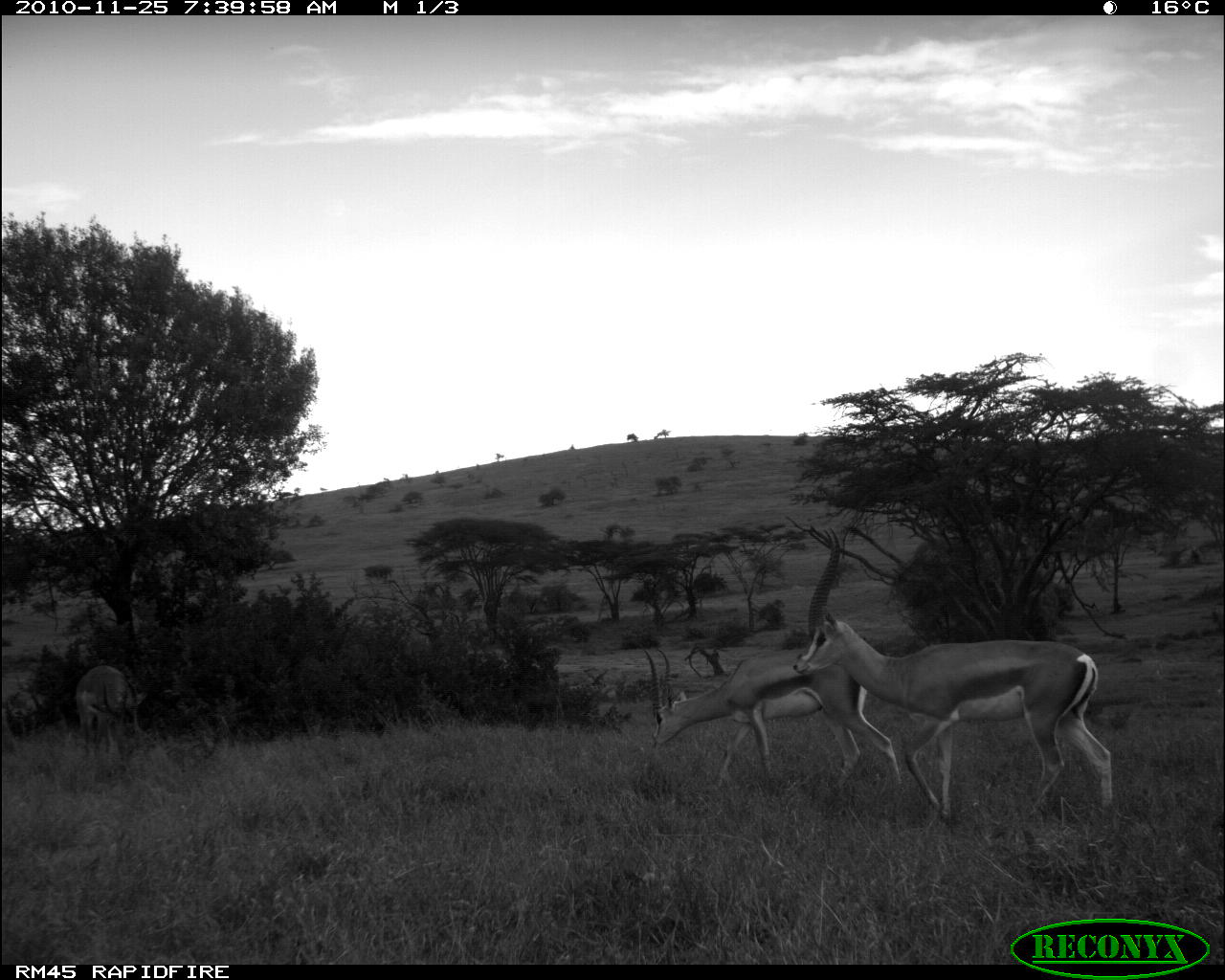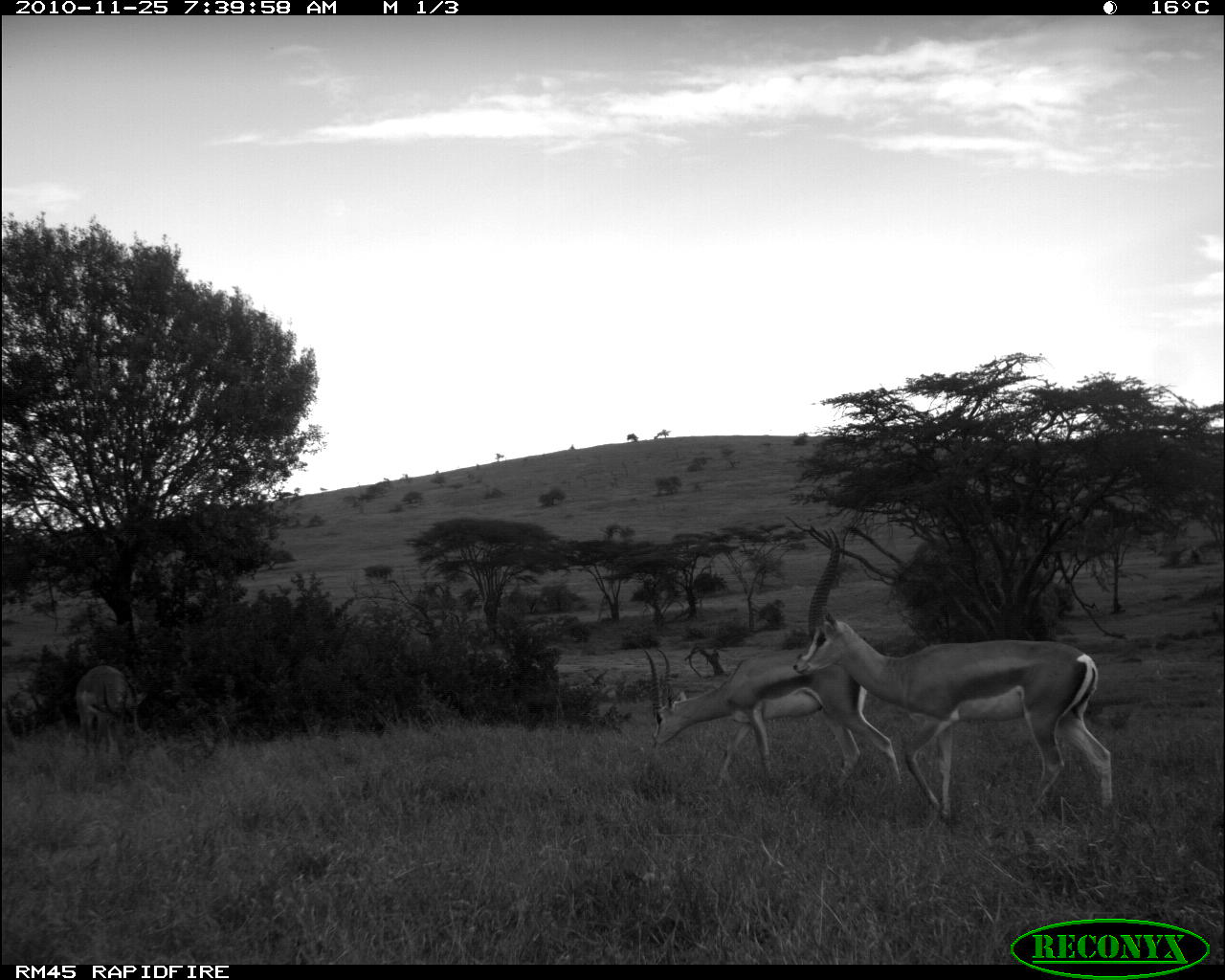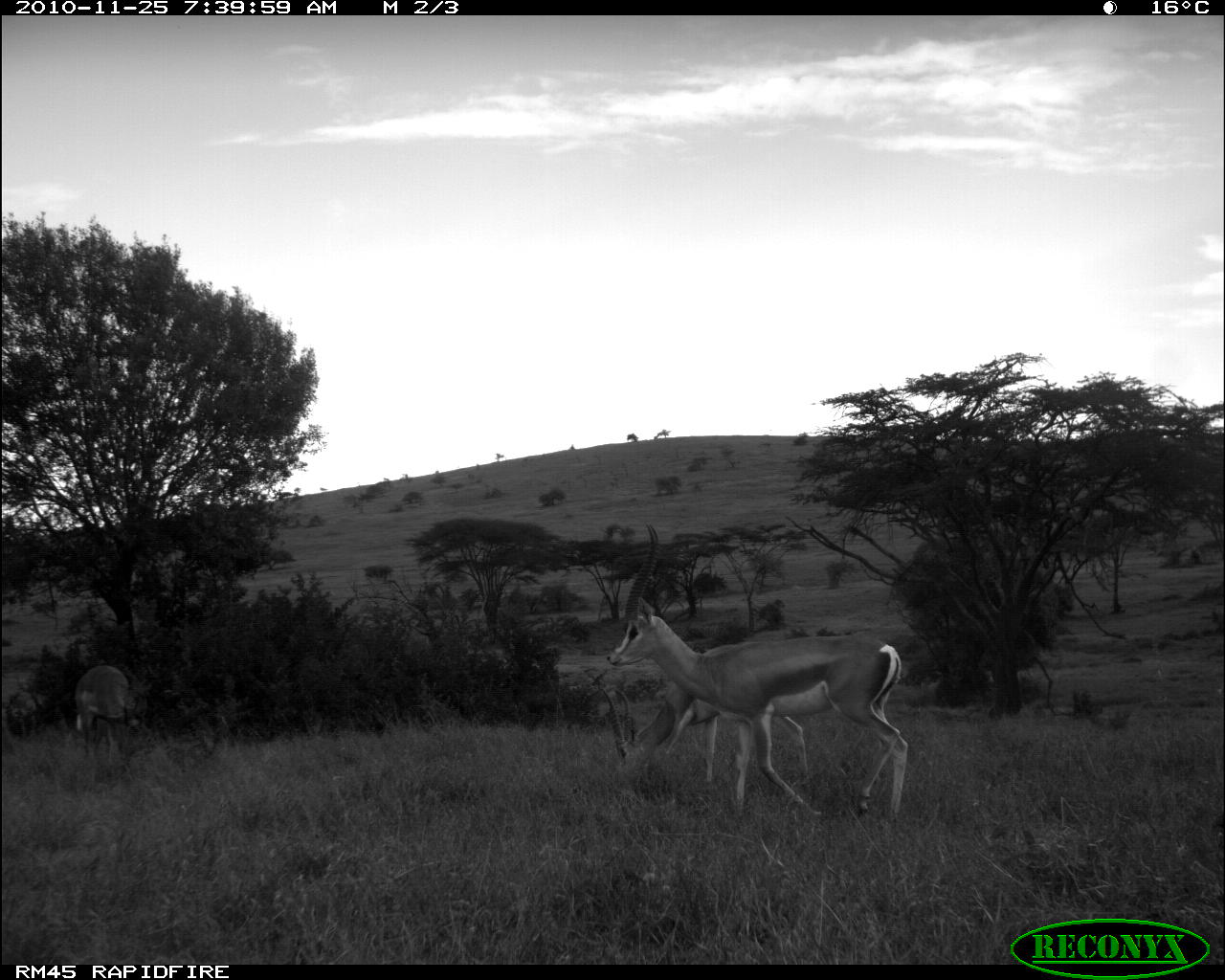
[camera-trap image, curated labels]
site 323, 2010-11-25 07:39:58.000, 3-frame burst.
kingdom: Animalia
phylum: Chordata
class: Mammalia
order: Artiodactyla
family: Bovidae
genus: Nanger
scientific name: Nanger granti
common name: grant's gazelle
Nanger granti (grant's gazelle), count 2.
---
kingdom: Animalia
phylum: Chordata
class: Mammalia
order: Artiodactyla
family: Bovidae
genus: Aepyceros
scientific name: Aepyceros melampus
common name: impala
Aepyceros melampus (impala), count 1.